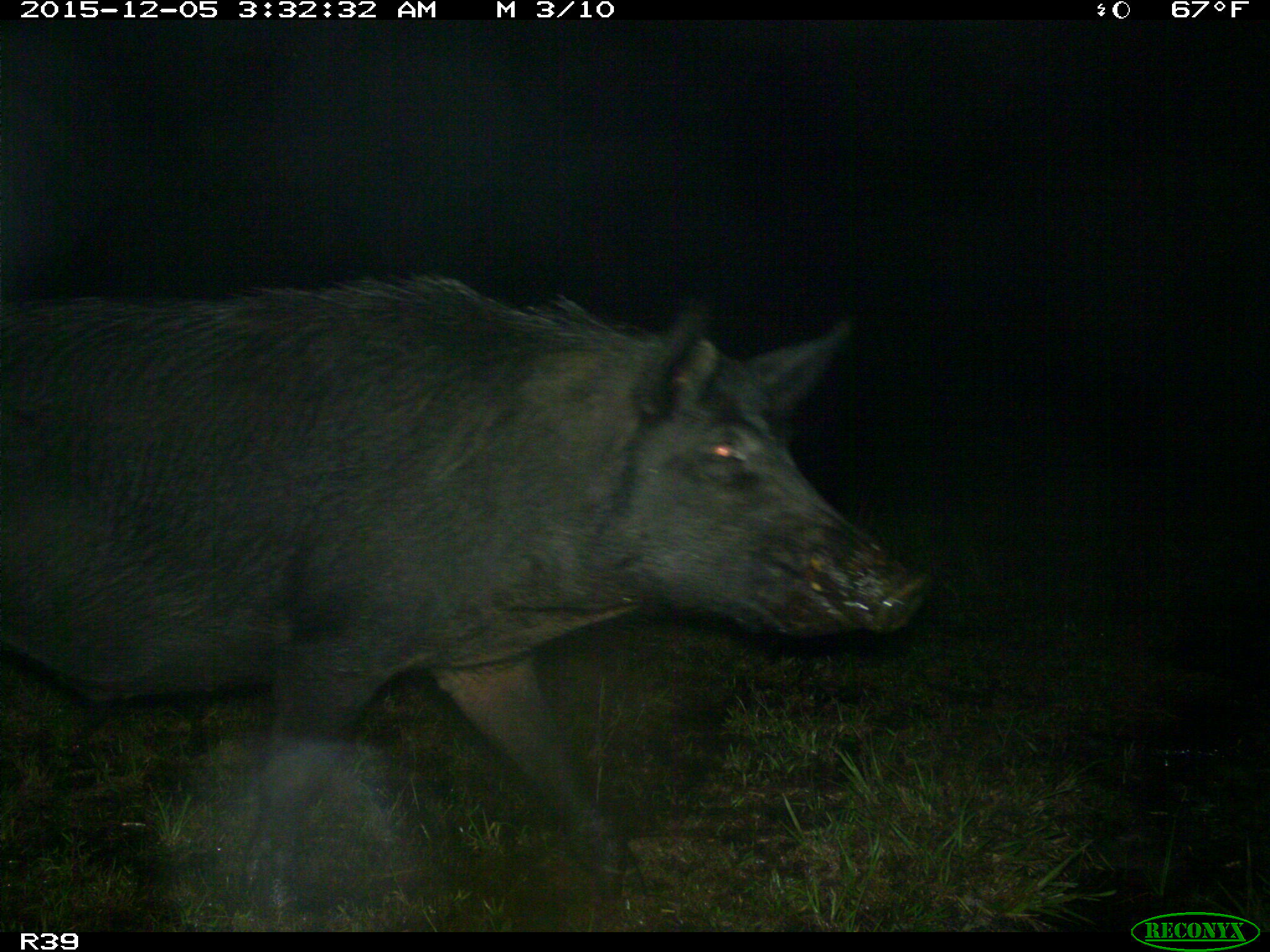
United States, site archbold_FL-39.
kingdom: Animalia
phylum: Chordata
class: Mammalia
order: Artiodactyla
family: Suidae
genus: Sus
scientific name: Sus scrofa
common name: wild boar